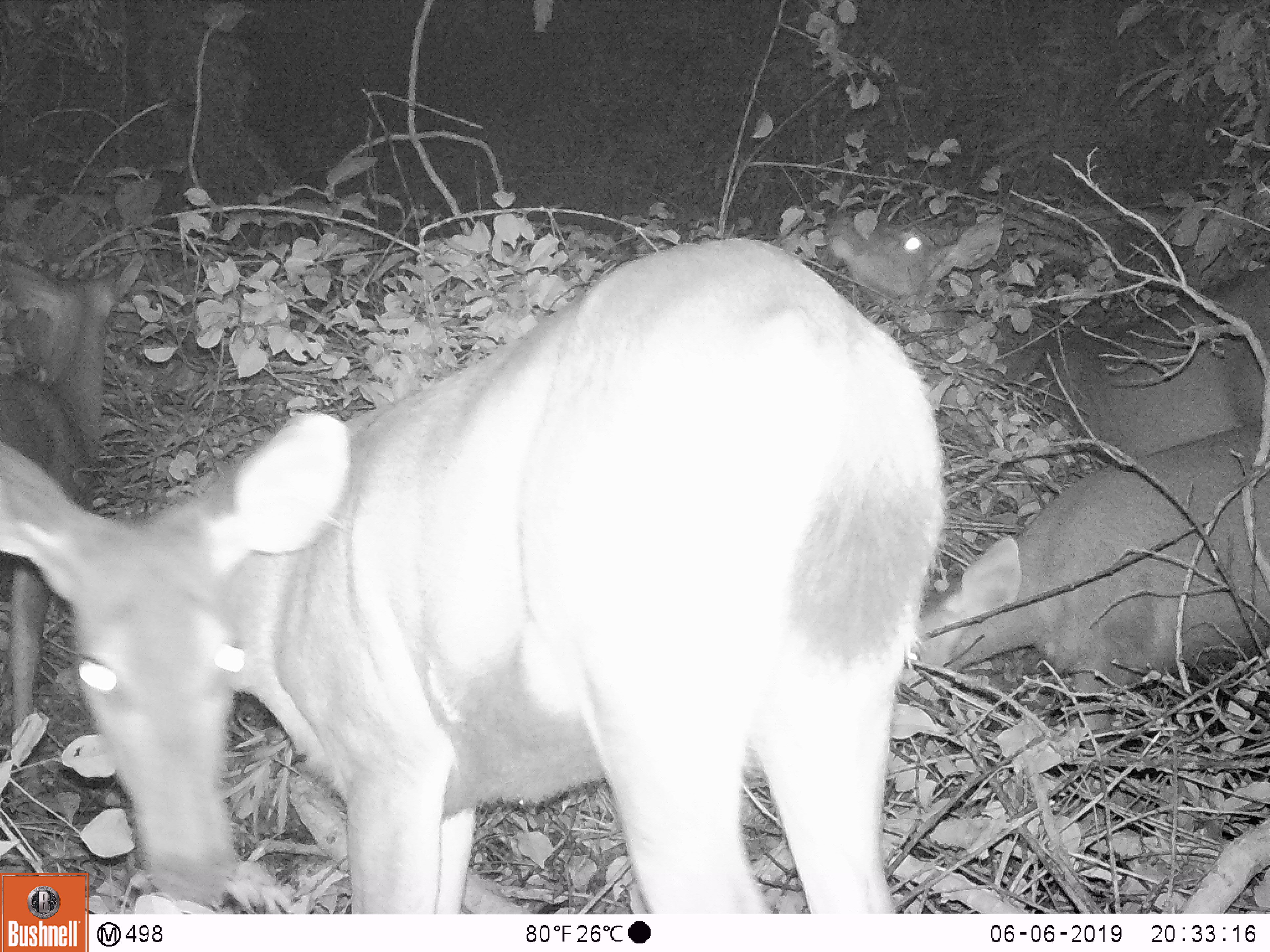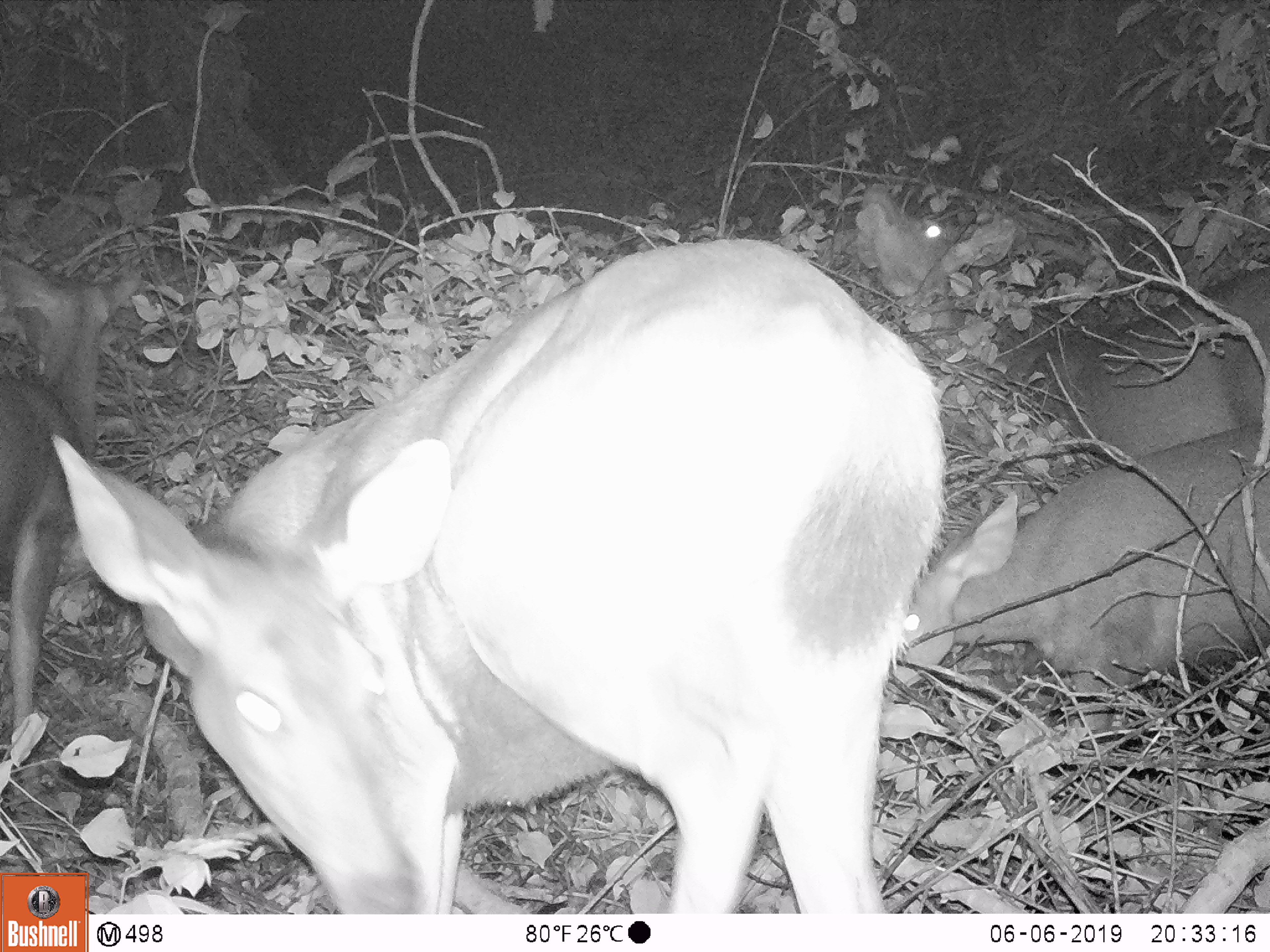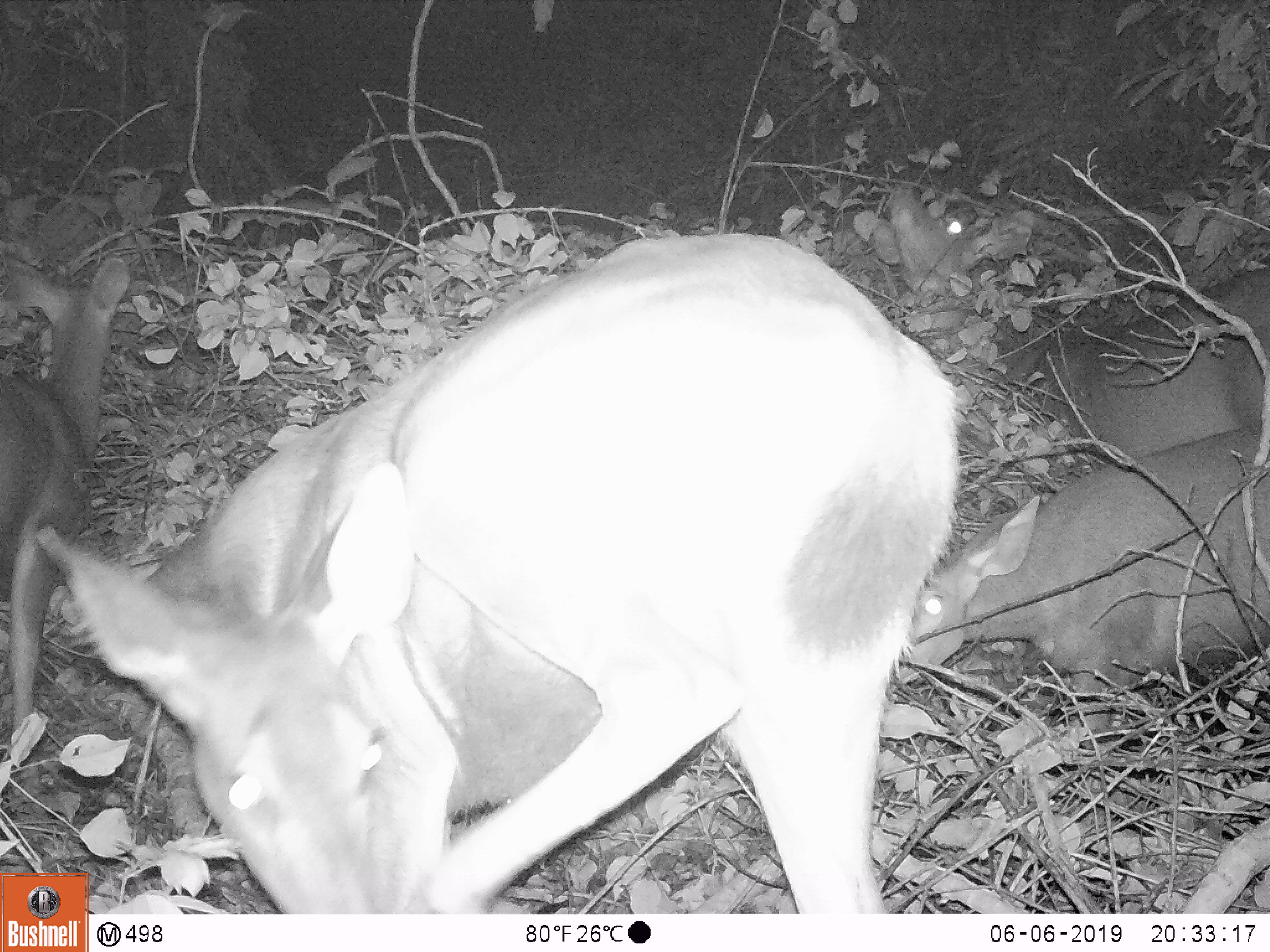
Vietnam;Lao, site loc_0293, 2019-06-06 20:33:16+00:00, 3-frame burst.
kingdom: Animalia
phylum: Chordata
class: Mammalia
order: Artiodactyla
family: Cervidae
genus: Rusa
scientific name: Rusa unicolor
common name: sambar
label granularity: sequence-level